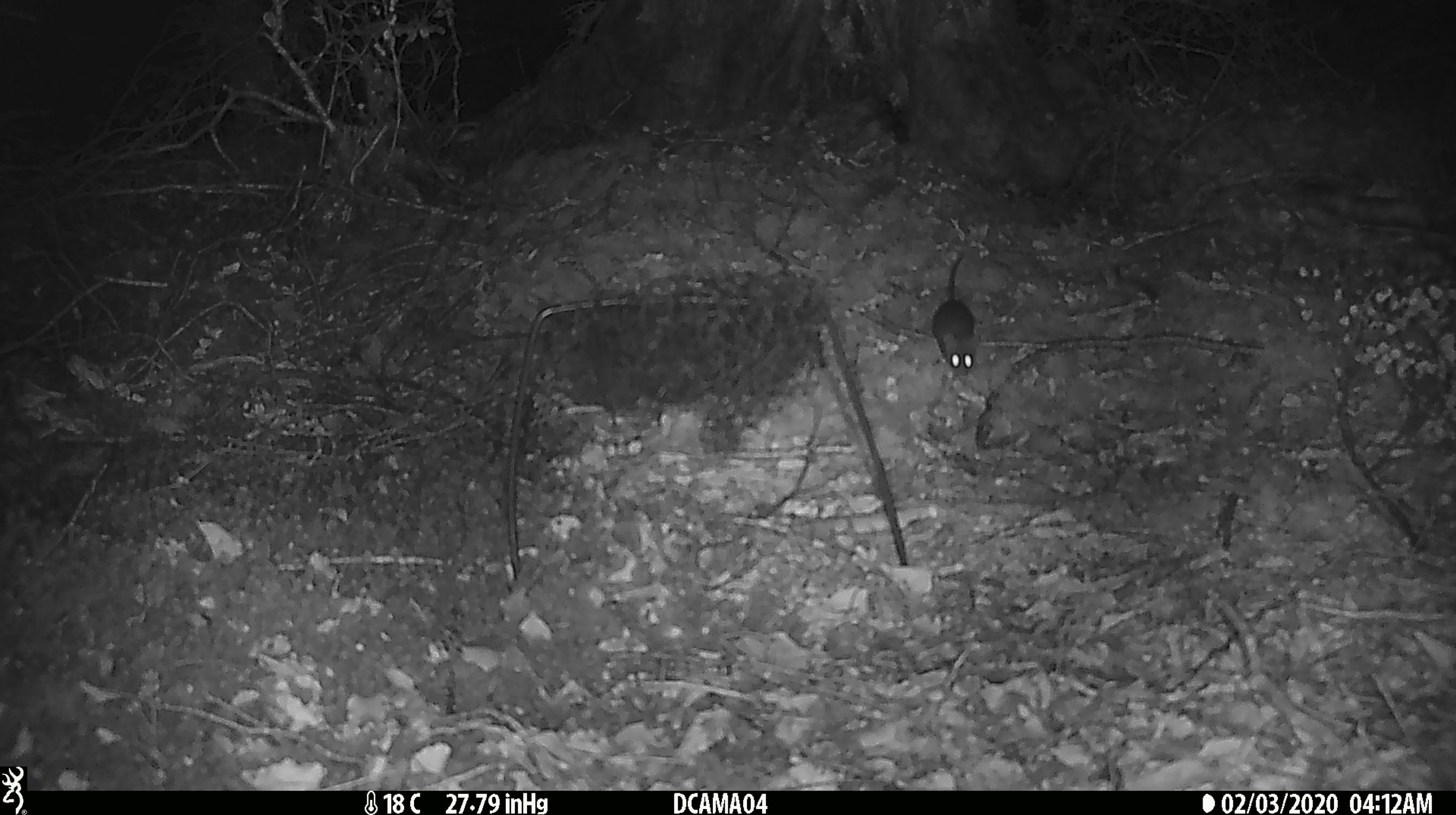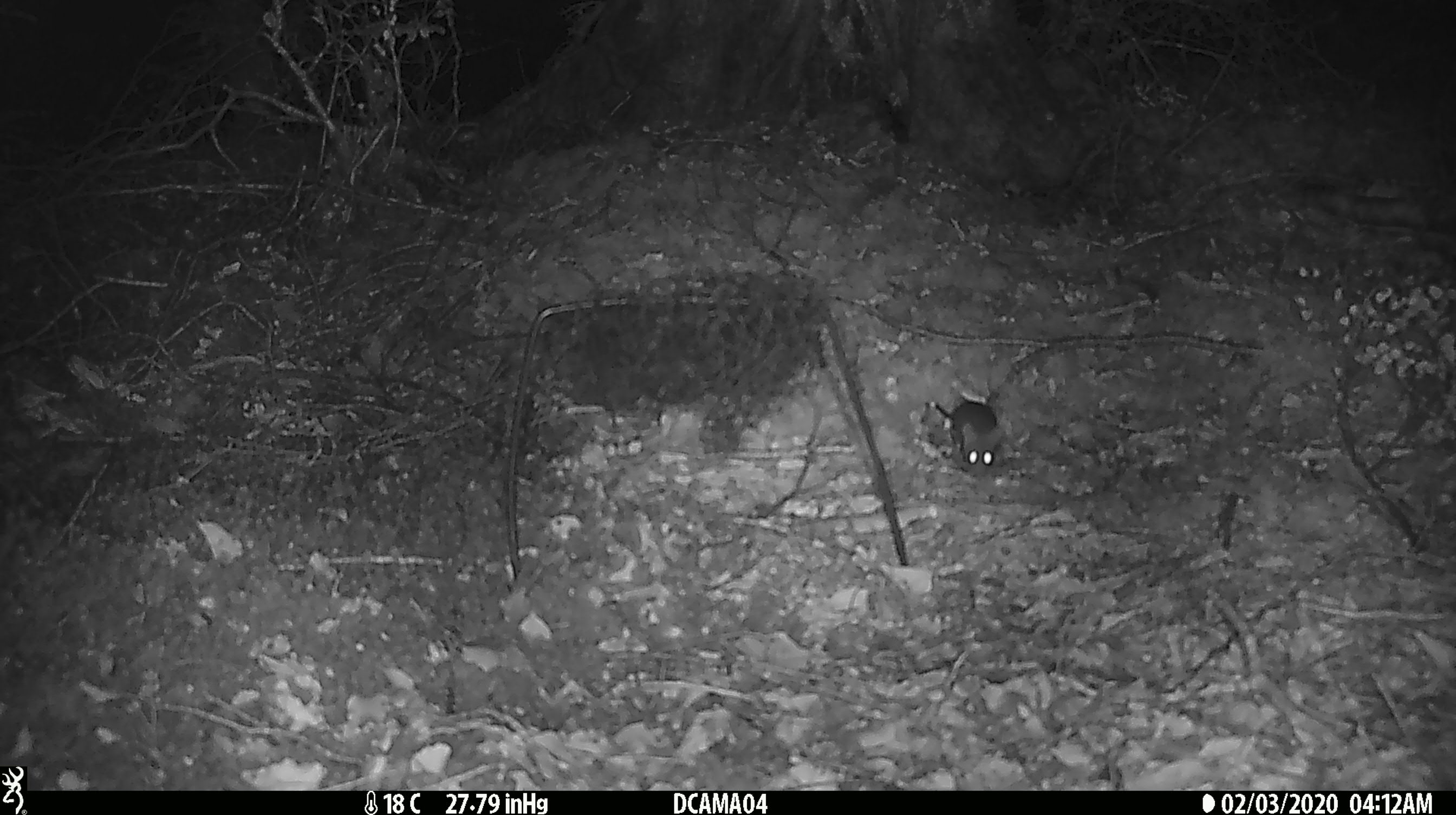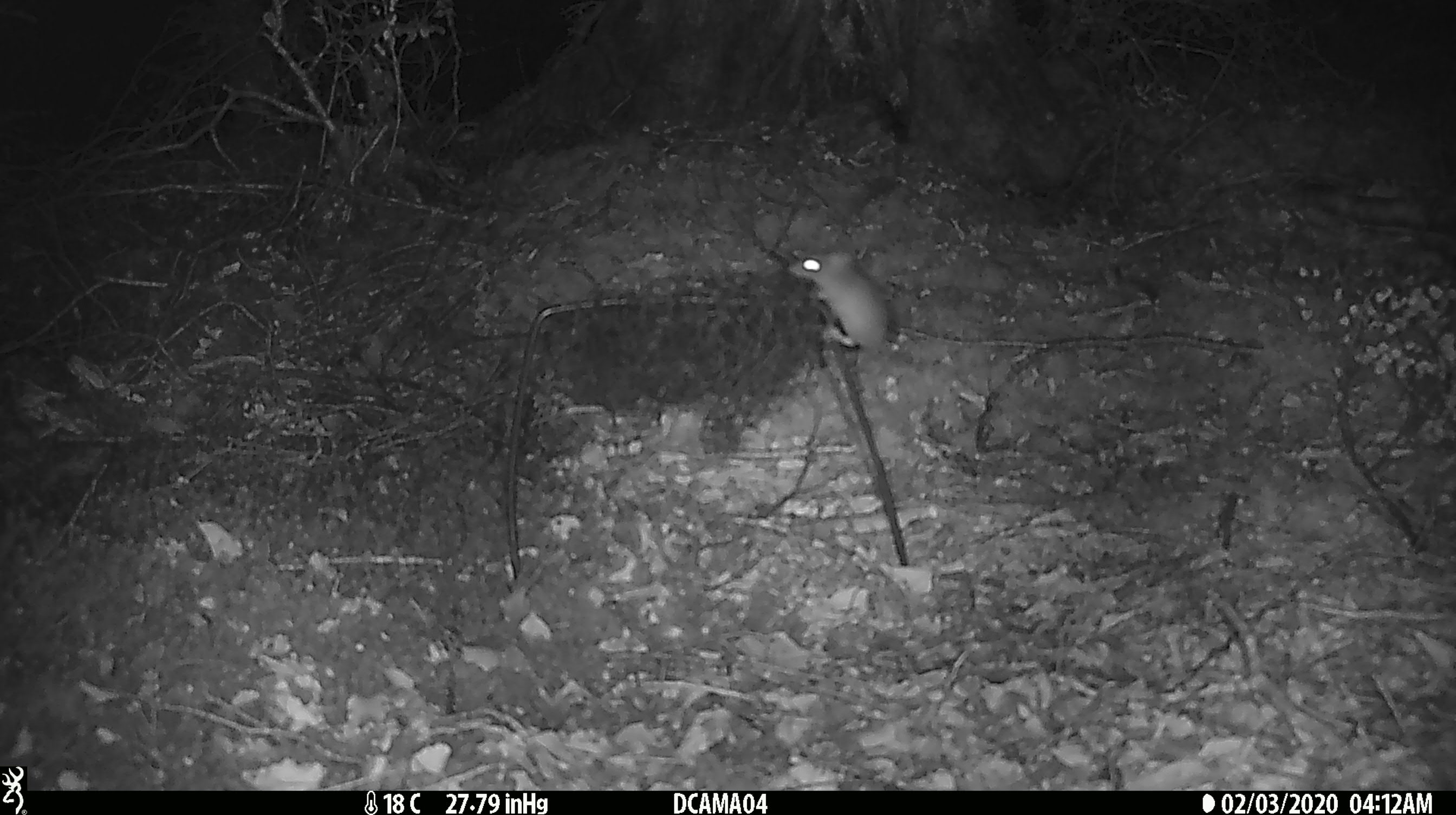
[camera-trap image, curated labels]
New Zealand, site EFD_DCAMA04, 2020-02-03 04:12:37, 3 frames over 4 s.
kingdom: Animalia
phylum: Chordata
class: Mammalia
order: Rodentia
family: Muridae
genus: Mus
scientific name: Mus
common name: mouse